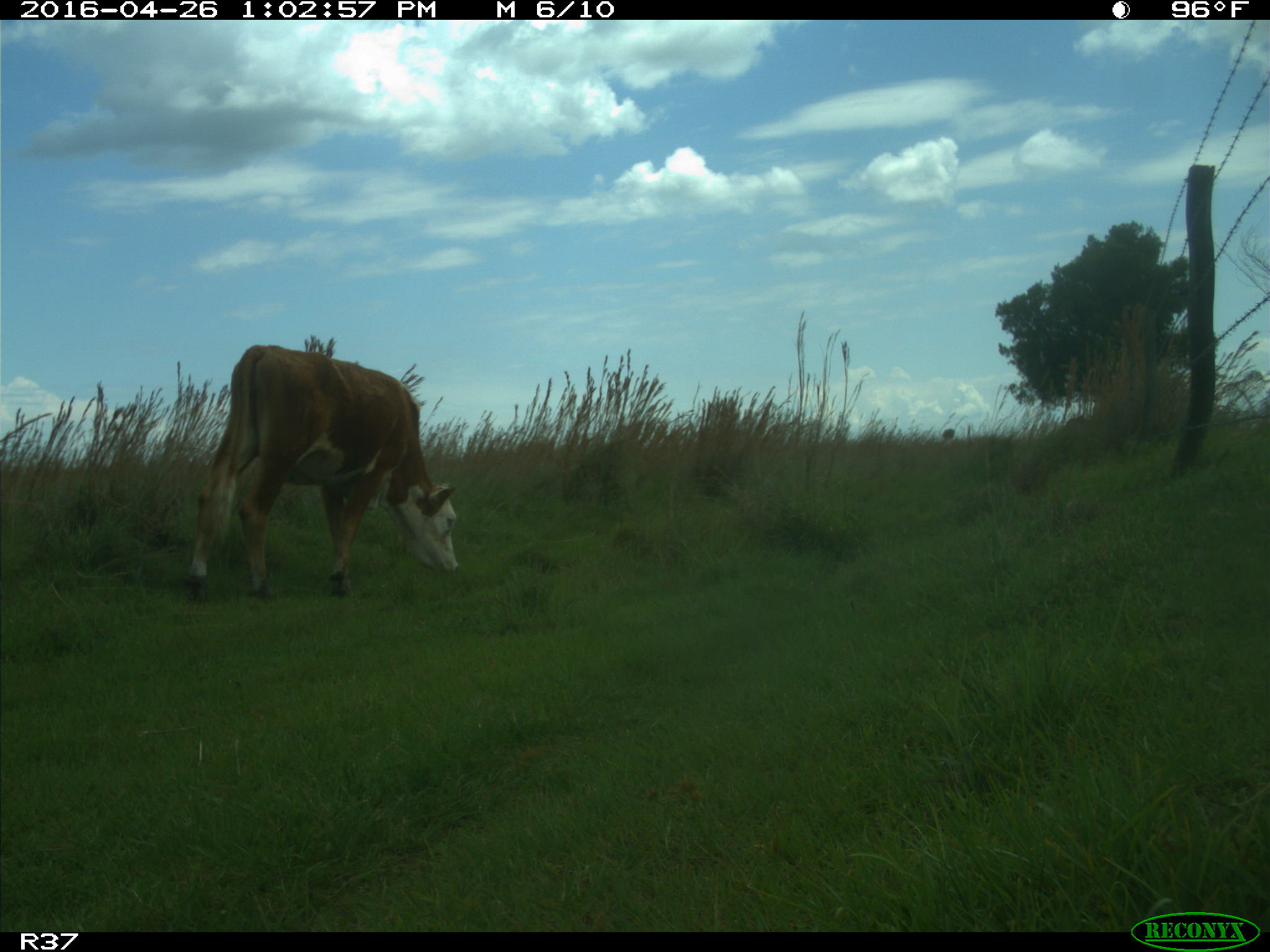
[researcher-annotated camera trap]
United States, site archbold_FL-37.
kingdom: Animalia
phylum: Chordata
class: Mammalia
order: Artiodactyla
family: Bovidae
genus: Bos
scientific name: Bos taurus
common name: domestic cow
Bos taurus (domestic cow).